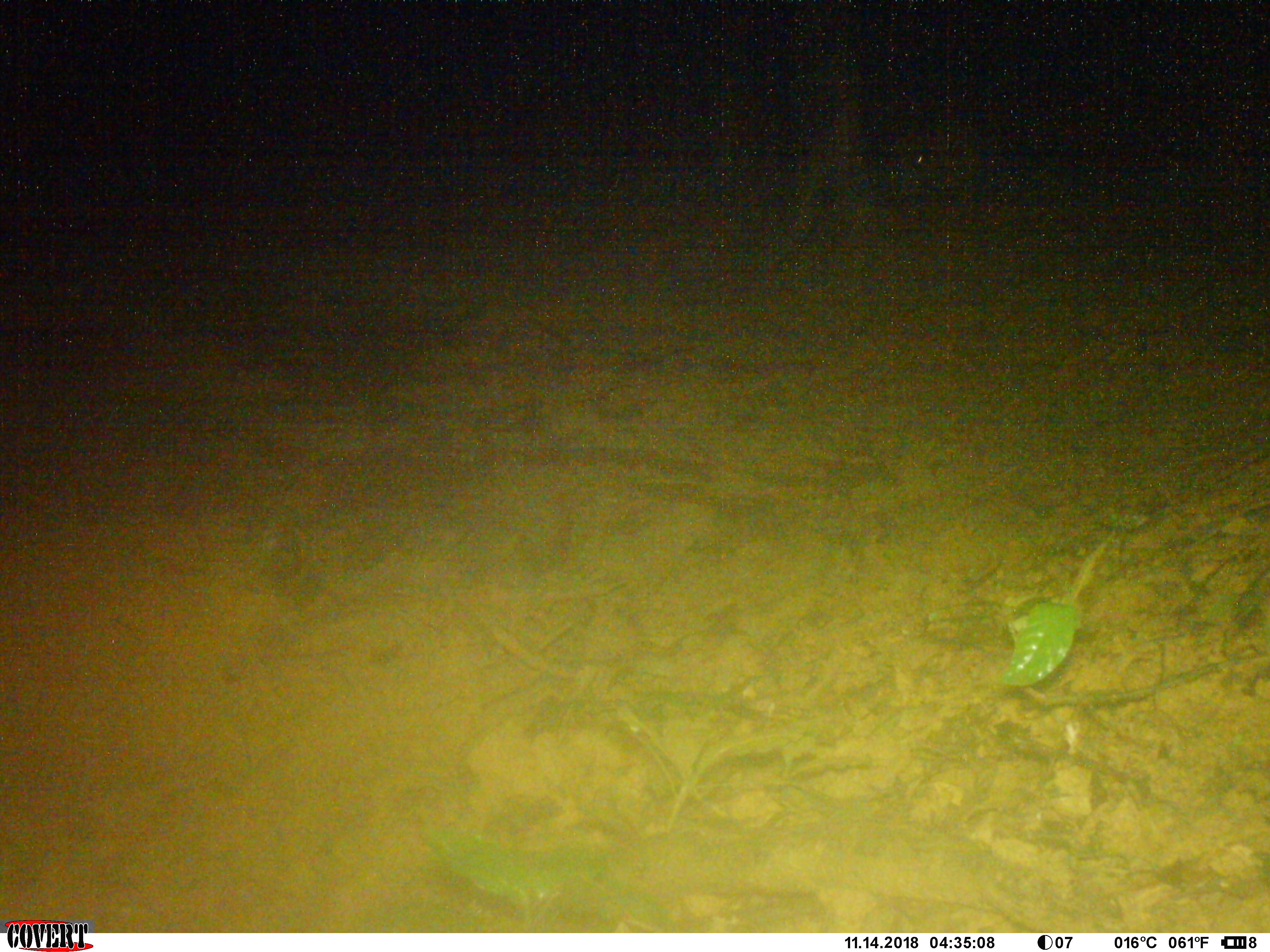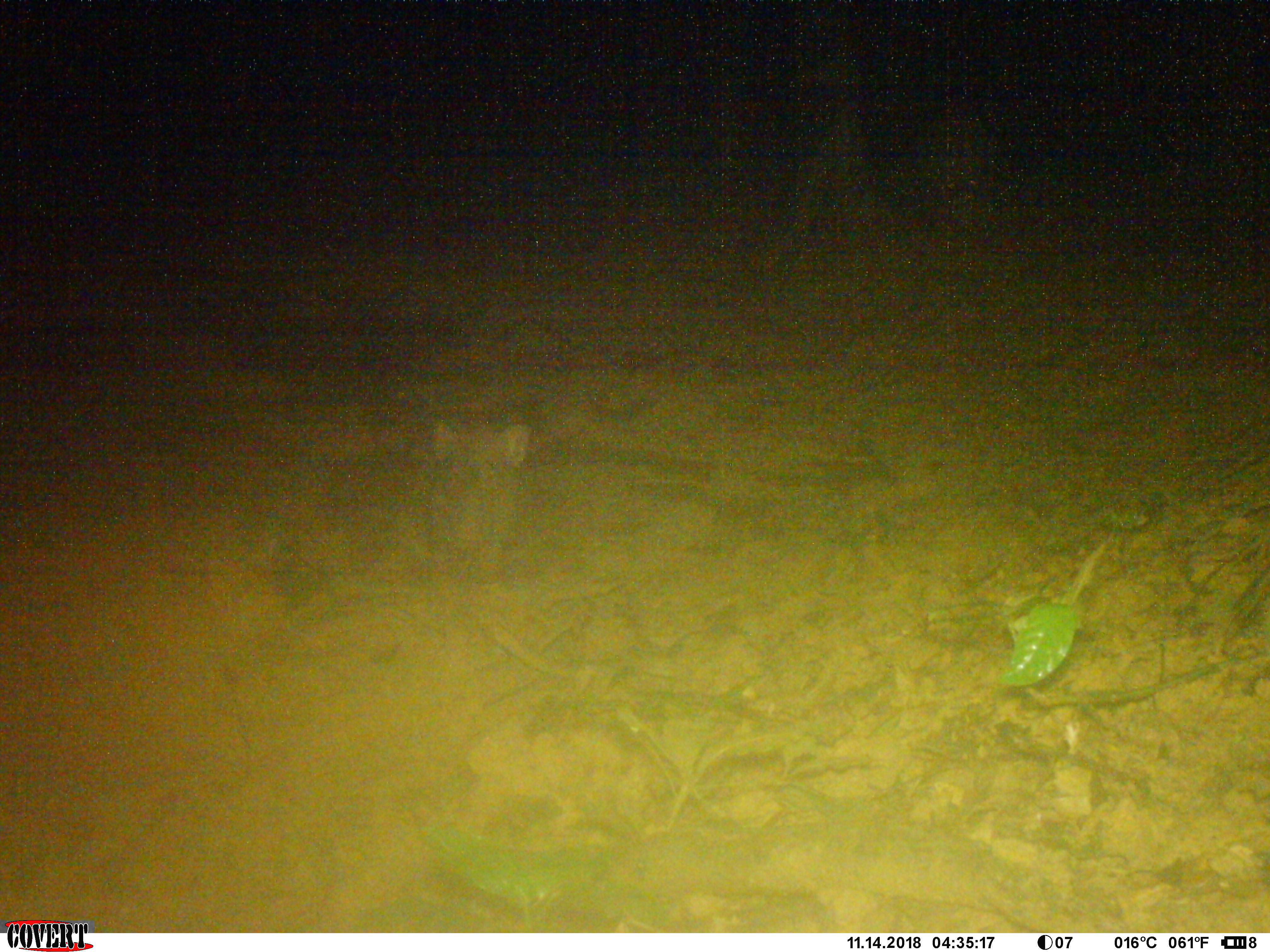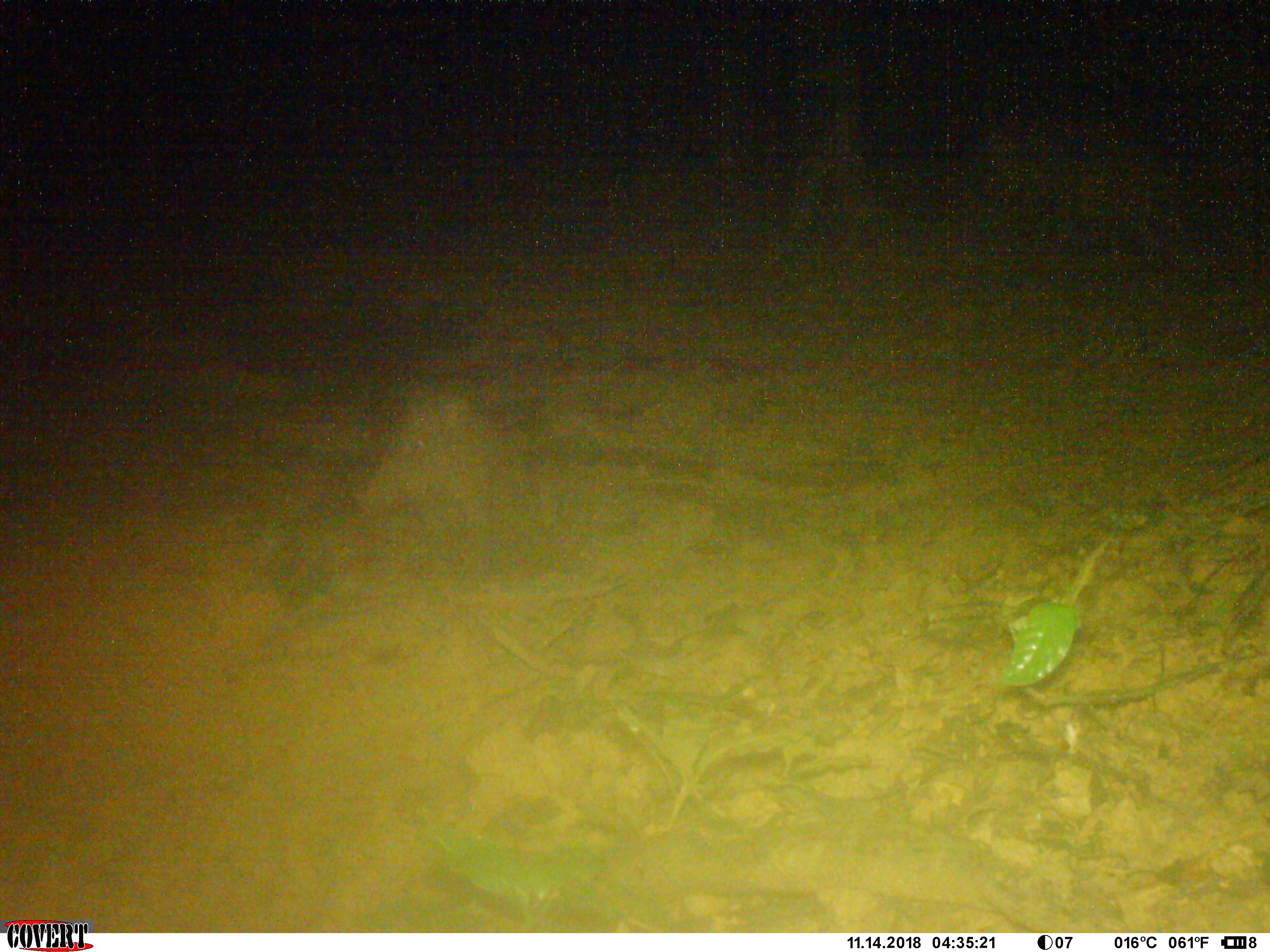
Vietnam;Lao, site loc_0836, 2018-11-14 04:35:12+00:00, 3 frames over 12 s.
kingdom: Animalia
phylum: Chordata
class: Mammalia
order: Artiodactyla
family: Suidae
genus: Sus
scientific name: Sus scrofa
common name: eurasian wild pig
Eurasian wild pig (Sus scrofa). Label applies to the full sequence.